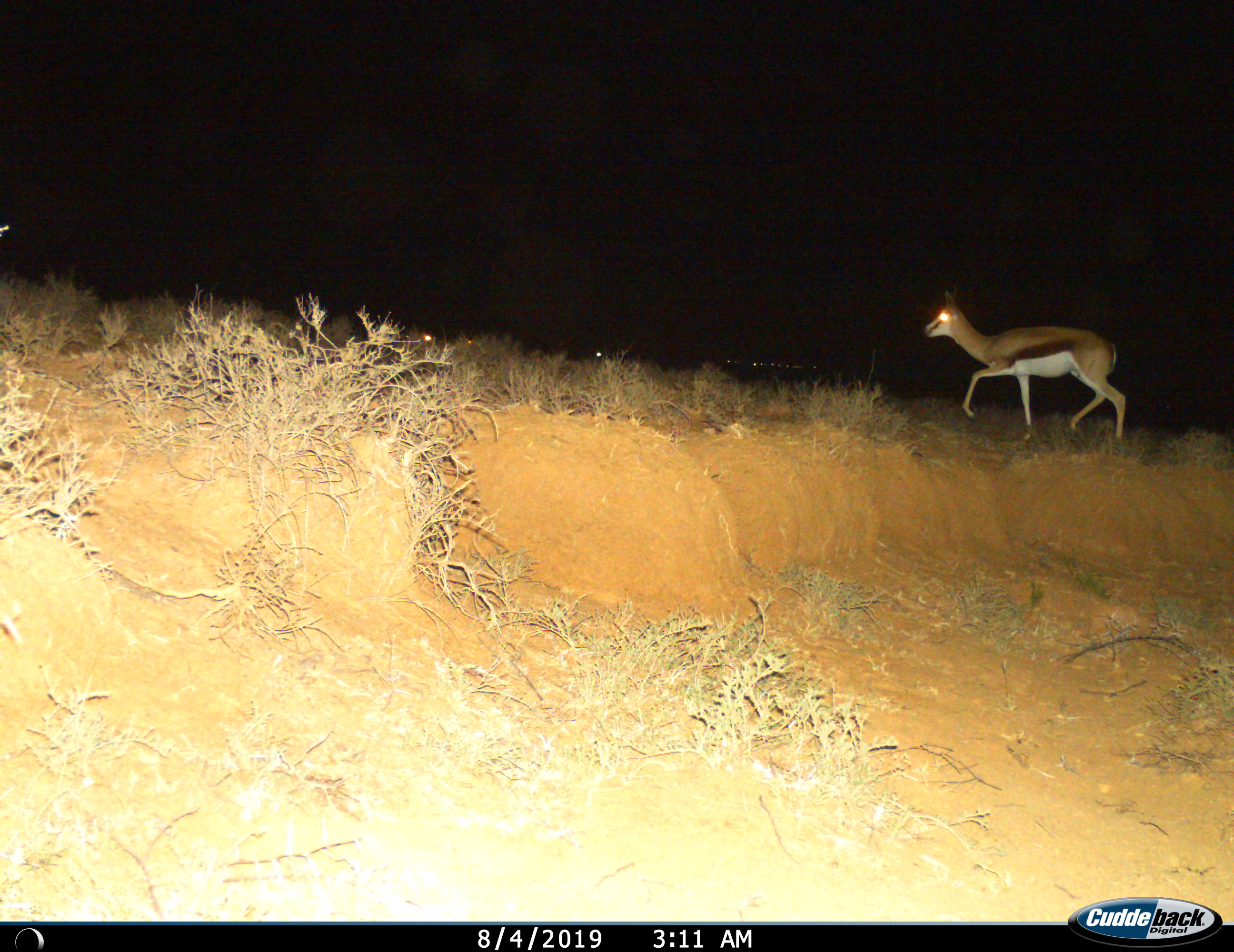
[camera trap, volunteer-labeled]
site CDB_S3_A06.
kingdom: Animalia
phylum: Chordata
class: Mammalia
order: Artiodactyla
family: Bovidae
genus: Antidorcas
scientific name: Antidorcas marsupialis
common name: springbok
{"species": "springbok (Antidorcas marsupialis)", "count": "1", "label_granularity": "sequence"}